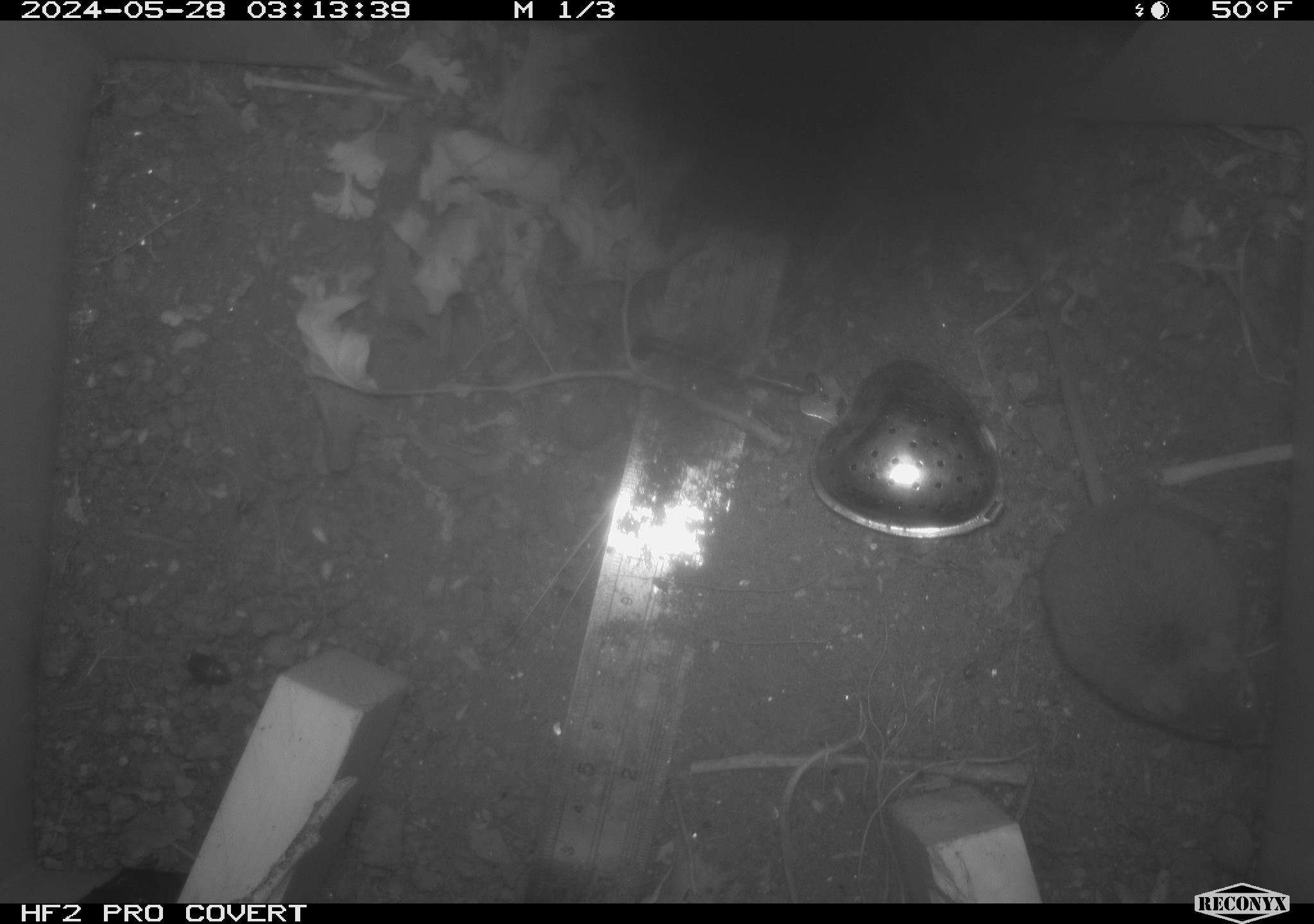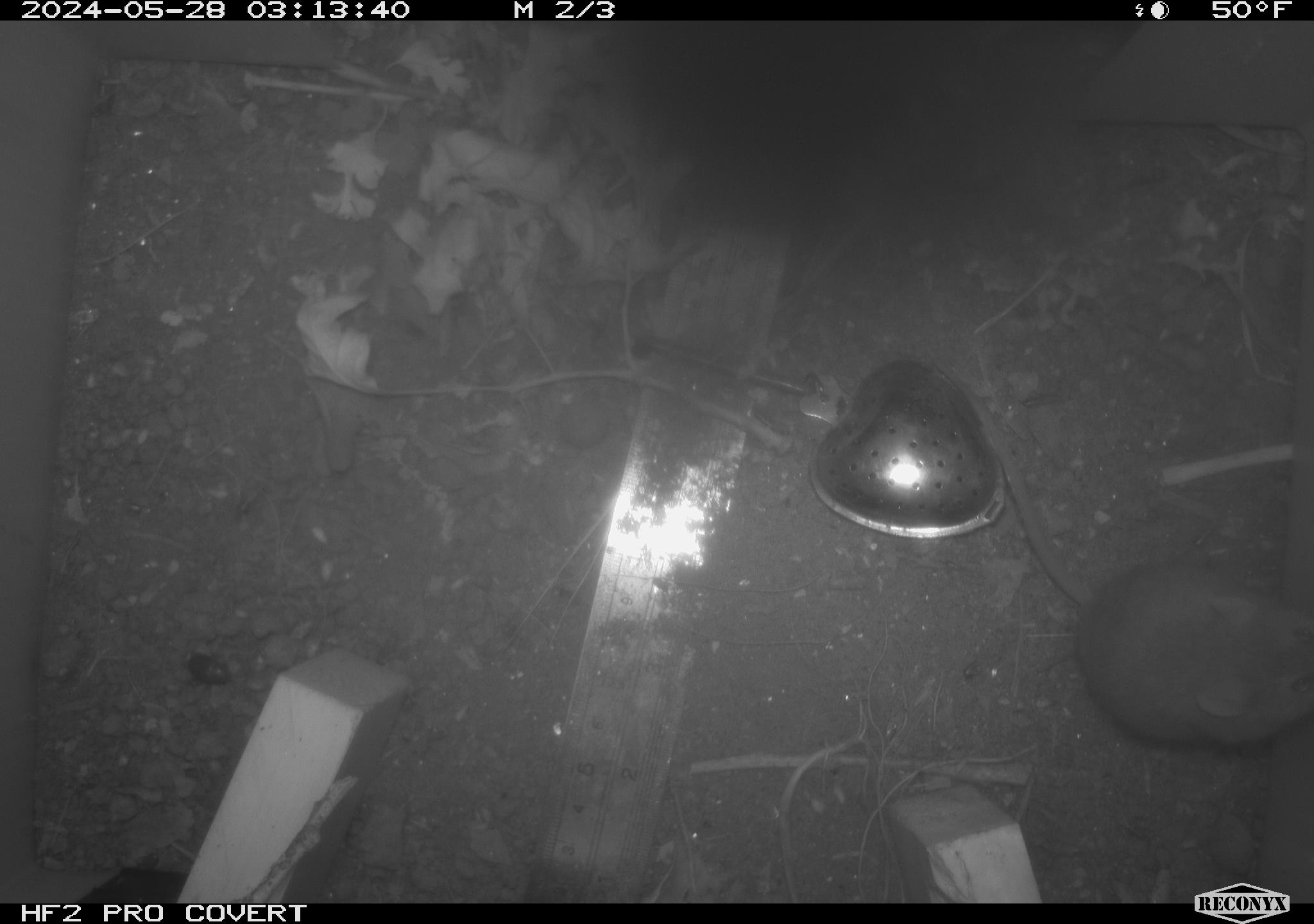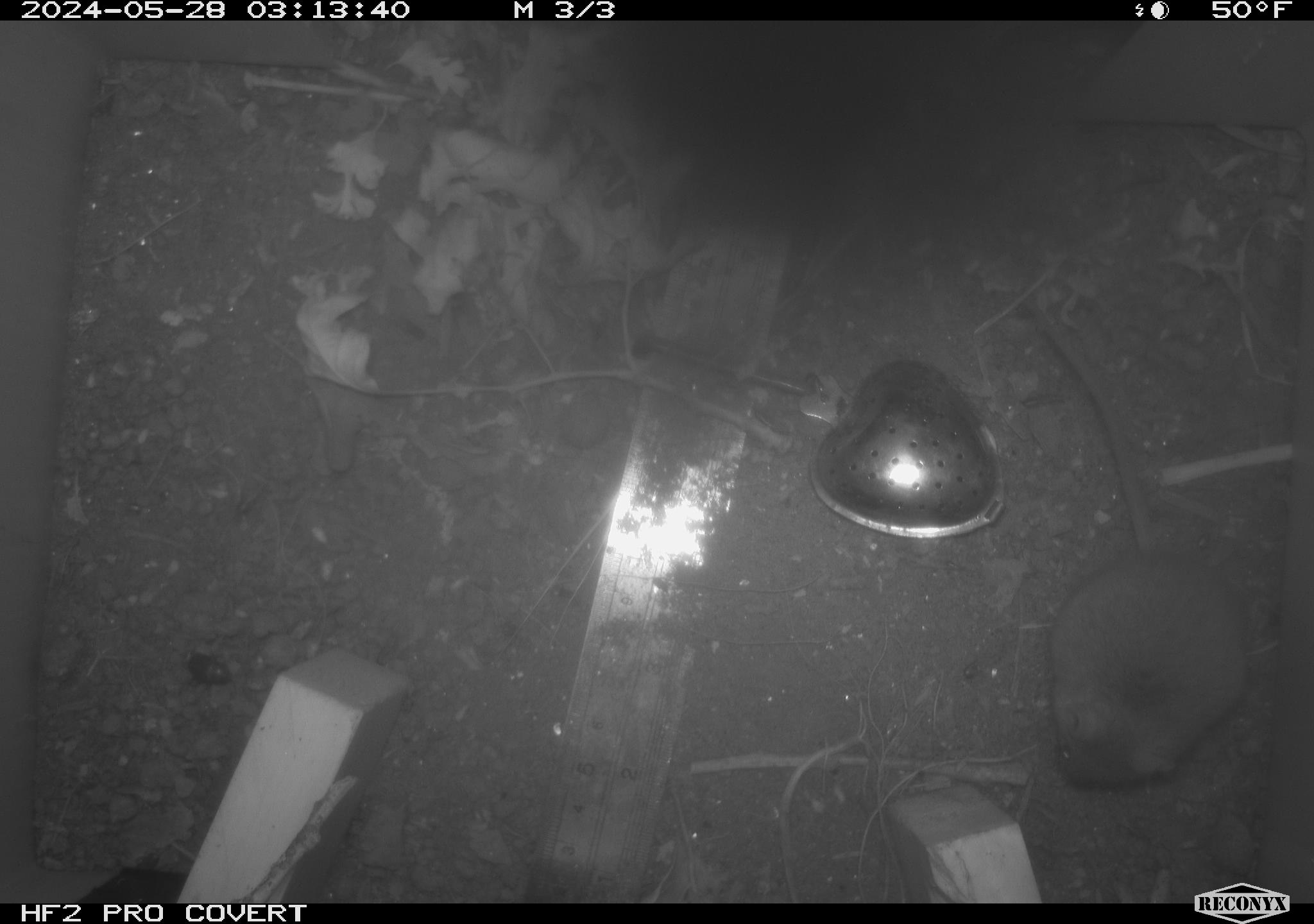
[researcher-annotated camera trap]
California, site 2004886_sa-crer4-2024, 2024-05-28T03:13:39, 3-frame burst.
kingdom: Animalia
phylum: Chordata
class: Mammalia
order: Rodentia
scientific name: Rodentia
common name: mouse species